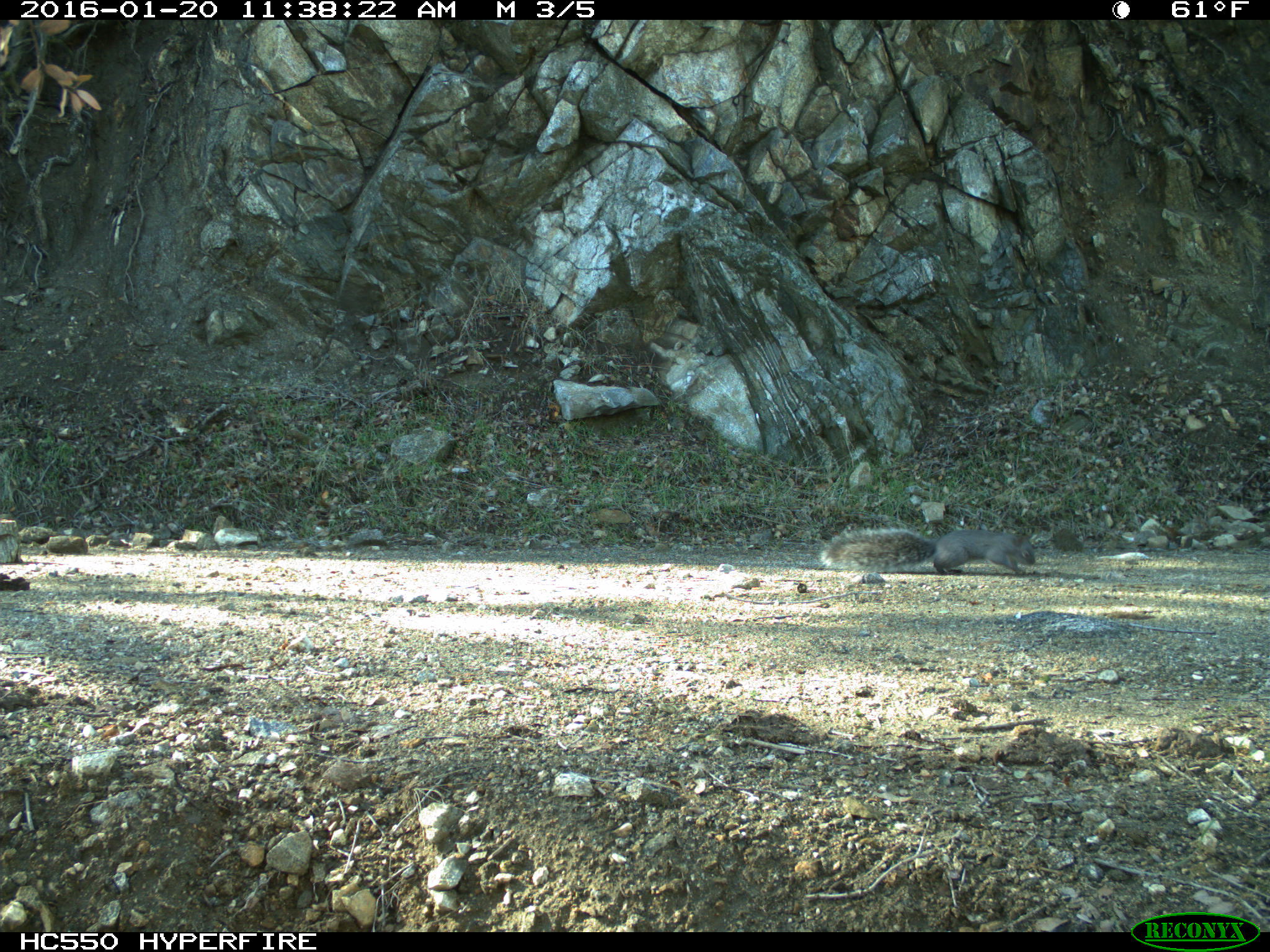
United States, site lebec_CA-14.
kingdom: Animalia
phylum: Chordata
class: Mammalia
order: Rodentia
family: Sciuridae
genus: Sciurus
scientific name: Sciurus carolinensis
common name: eastern gray squirrel